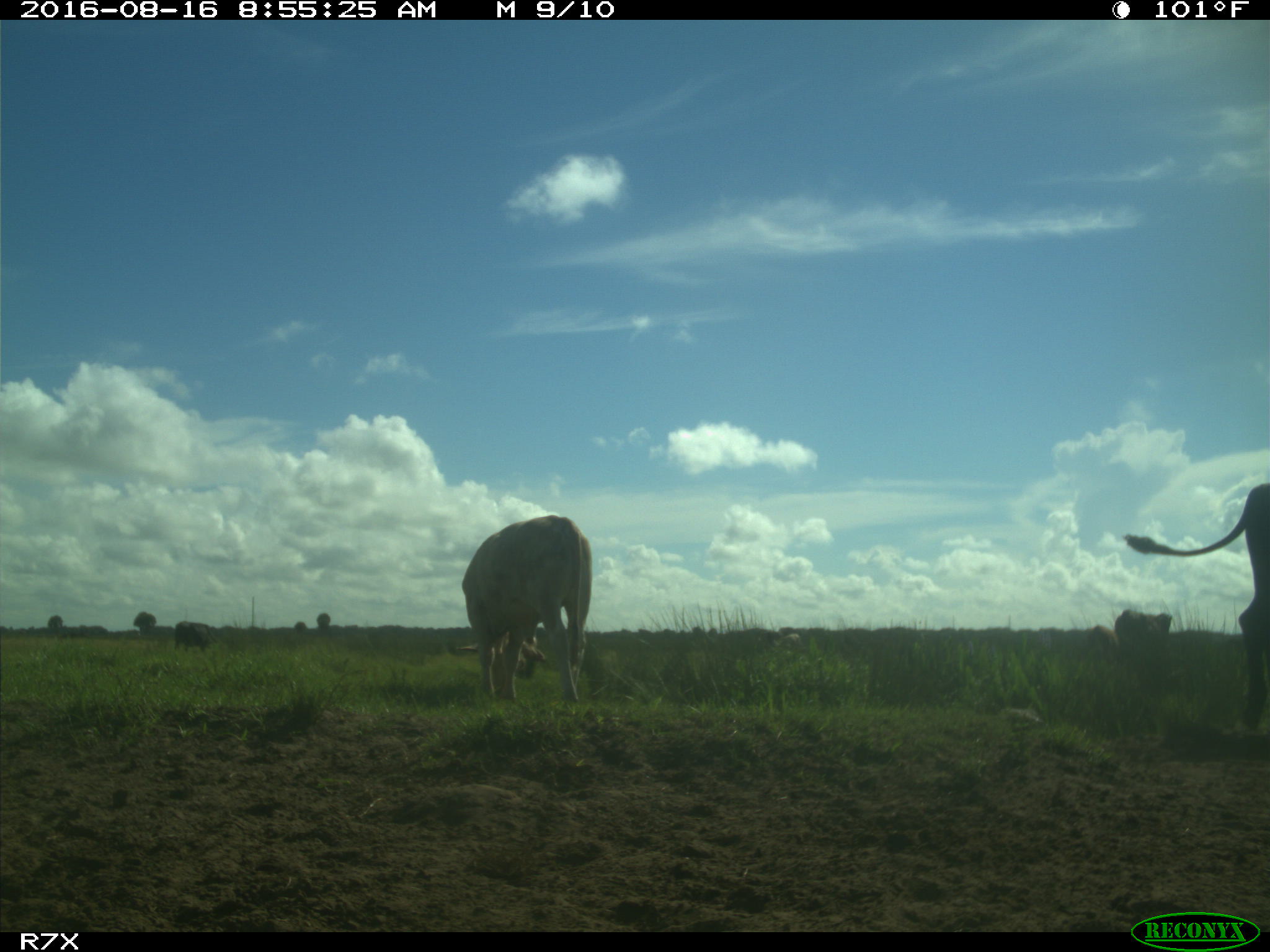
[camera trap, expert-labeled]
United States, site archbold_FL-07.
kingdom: Animalia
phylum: Chordata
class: Mammalia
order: Artiodactyla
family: Bovidae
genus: Bos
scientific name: Bos taurus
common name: domestic cow